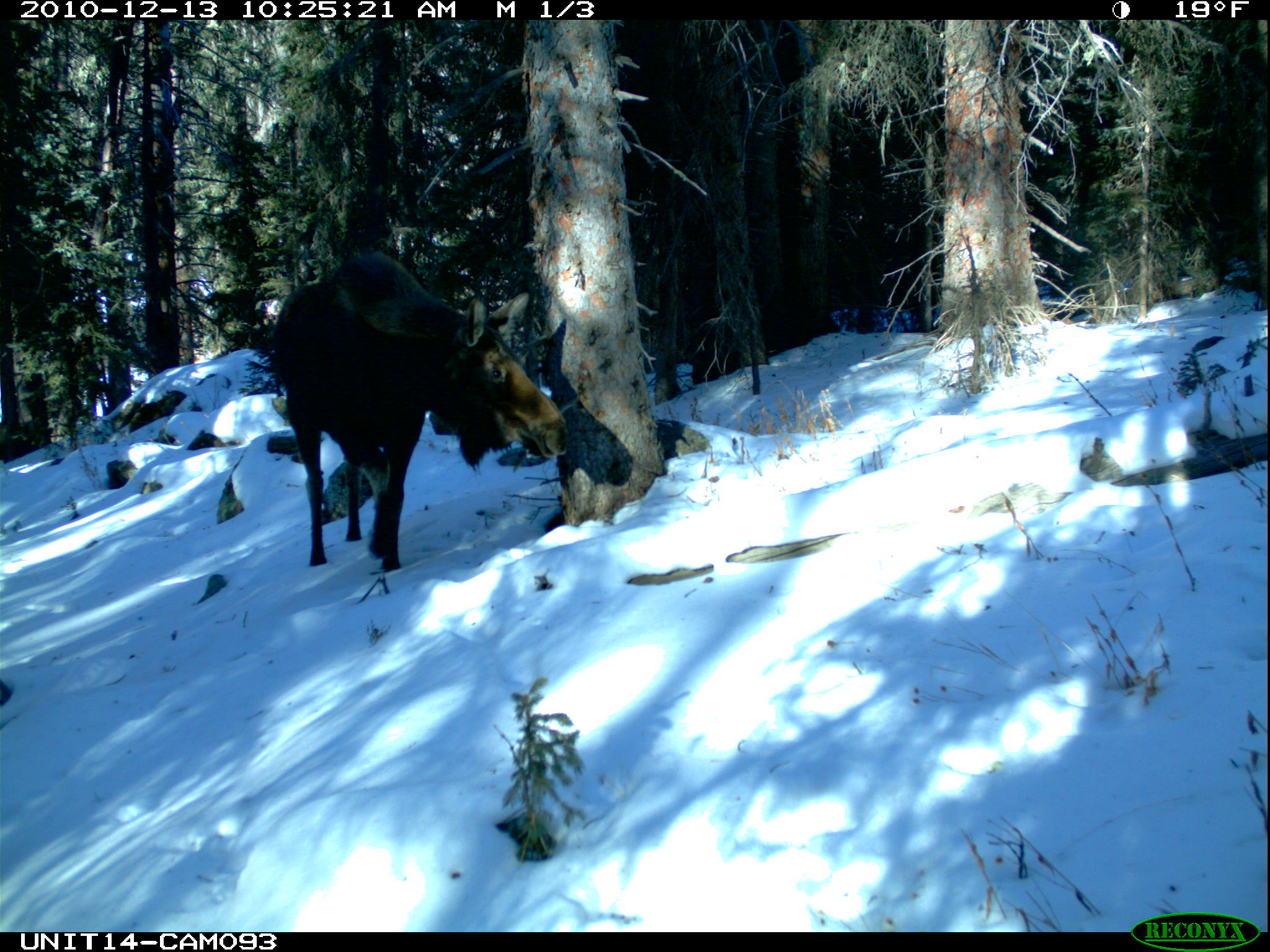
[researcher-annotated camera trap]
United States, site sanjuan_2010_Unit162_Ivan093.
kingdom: Animalia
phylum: Chordata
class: Mammalia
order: Artiodactyla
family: Cervidae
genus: Alces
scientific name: Alces alces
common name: moose